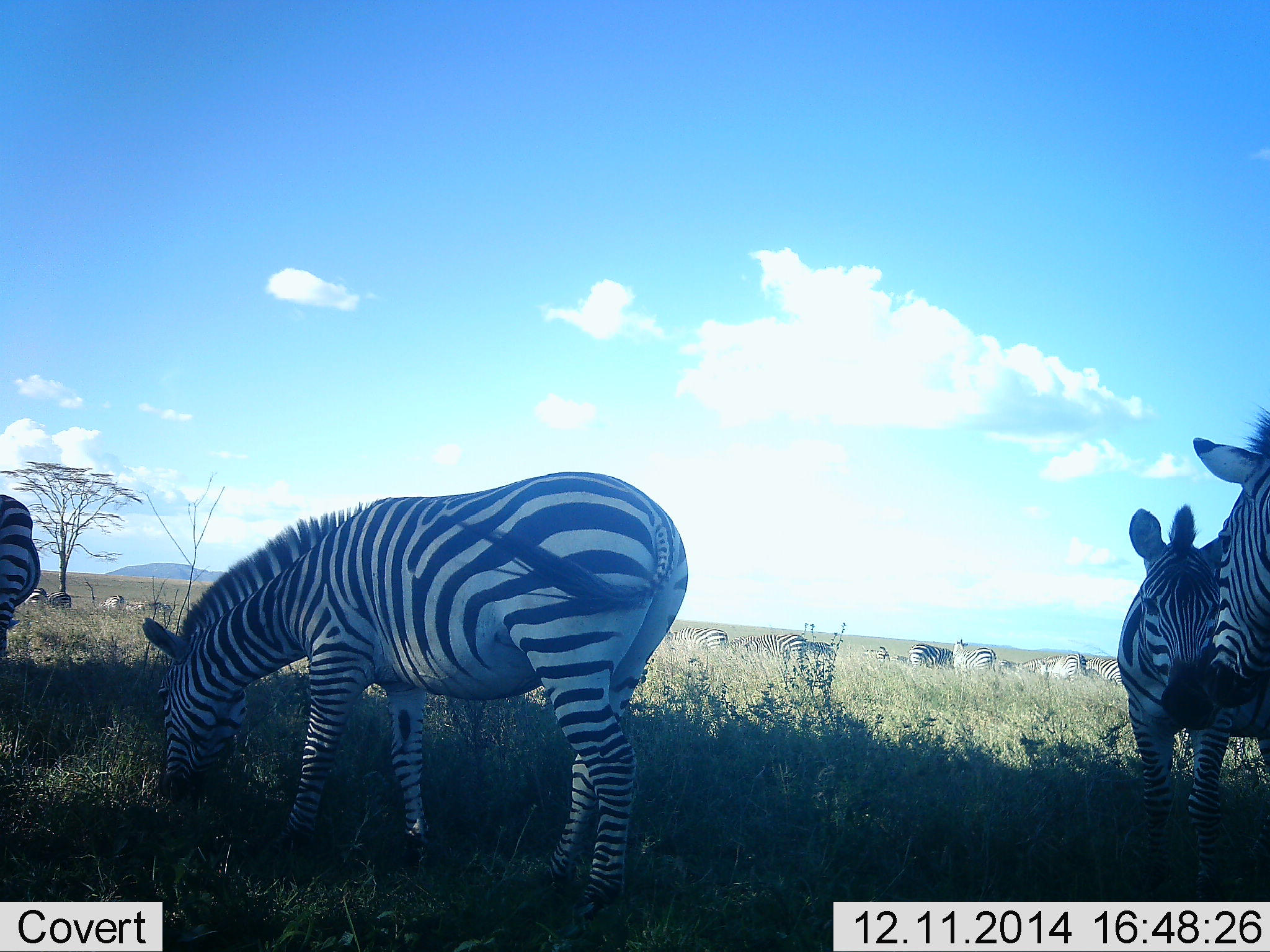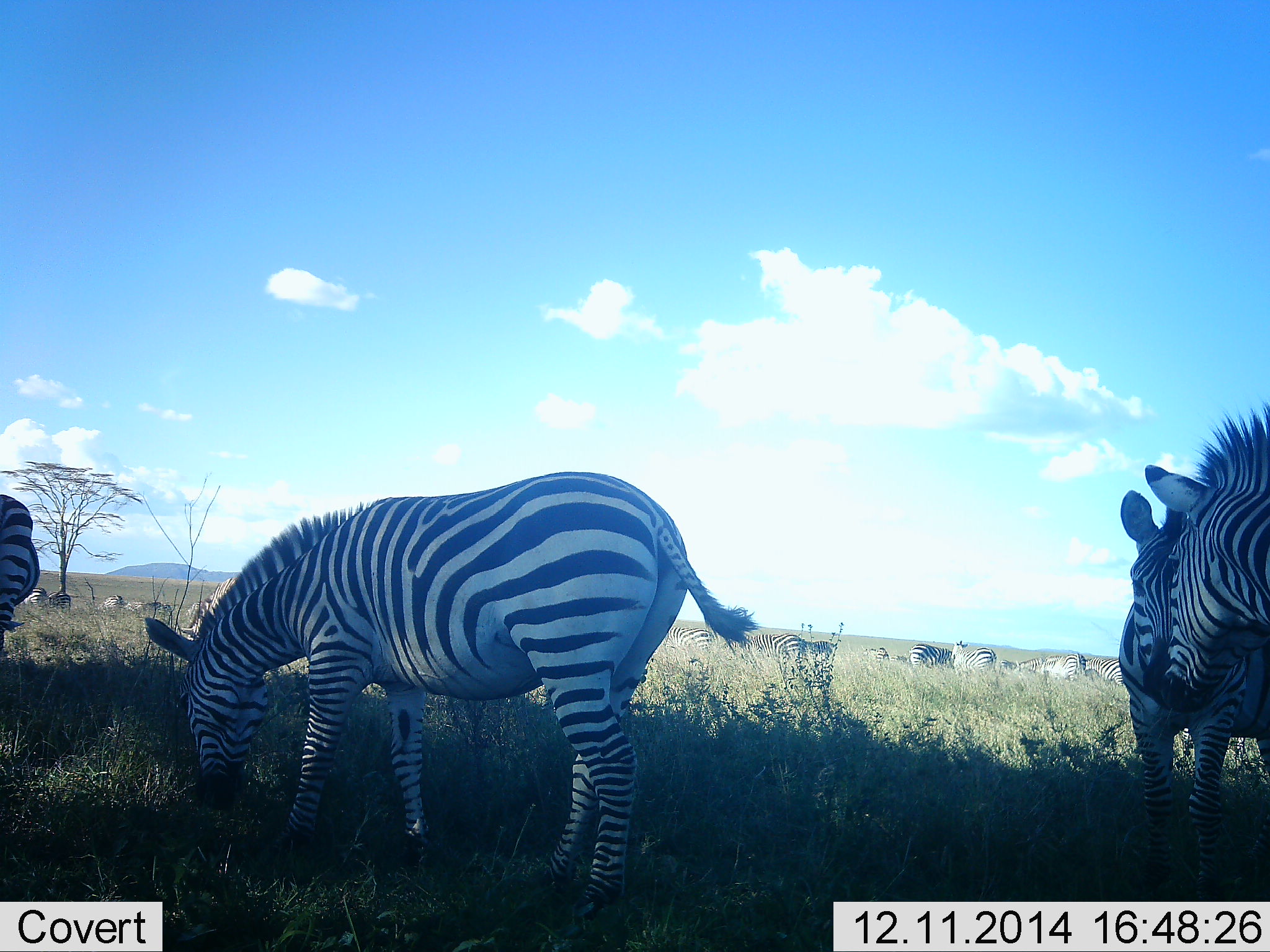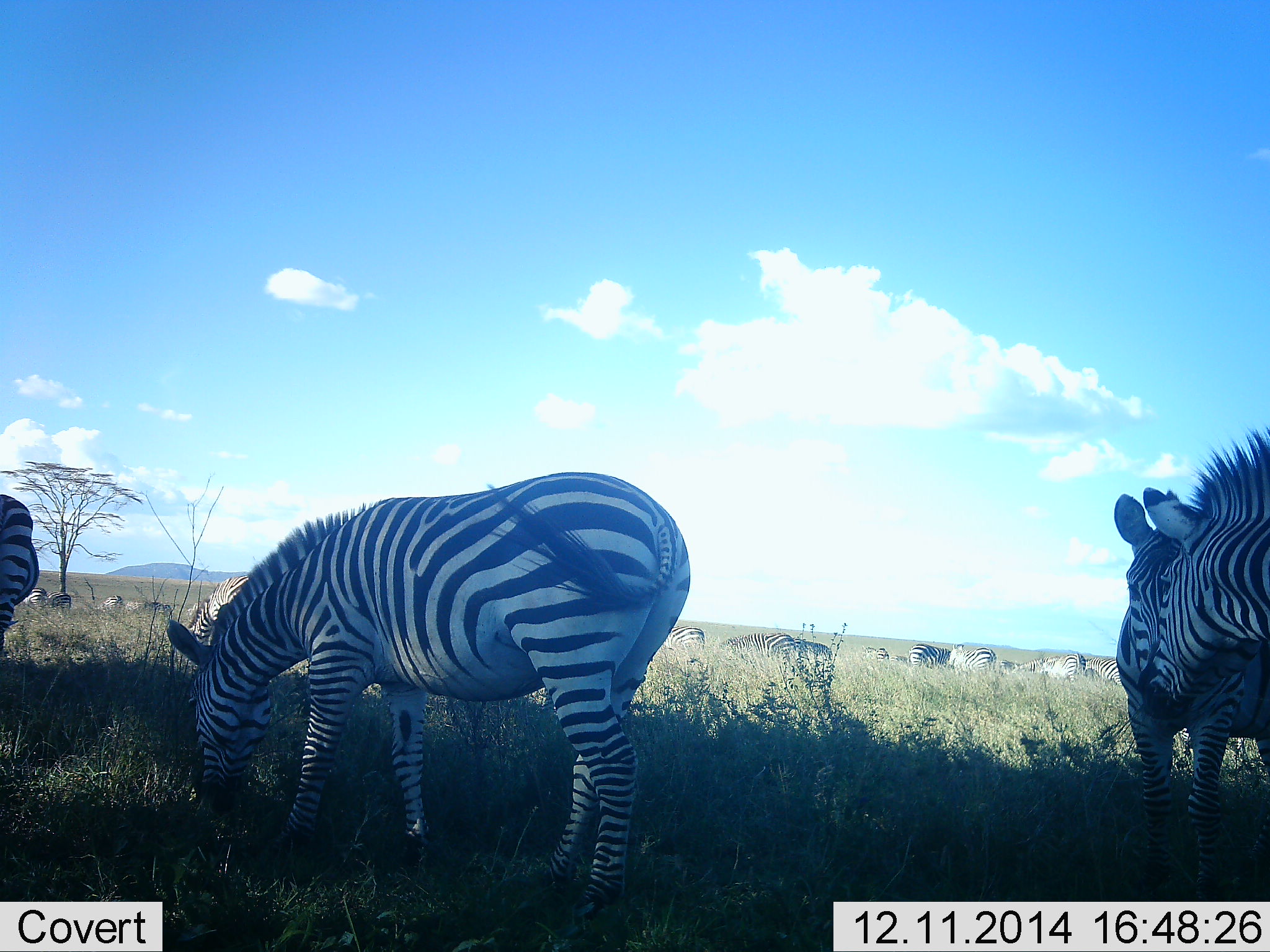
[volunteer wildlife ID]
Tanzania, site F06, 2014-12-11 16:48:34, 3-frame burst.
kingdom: Animalia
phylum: Chordata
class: Mammalia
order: Perissodactyla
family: Equidae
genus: Equus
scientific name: Equus quagga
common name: plains zebra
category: zebra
Zebra (plains zebra) (Equus quagga), count 11-50. Behavior (volunteer vote fractions): standing 60%, resting 0%, moving 10%, interacting 40%. Young present (vote fraction): 10%. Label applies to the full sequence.